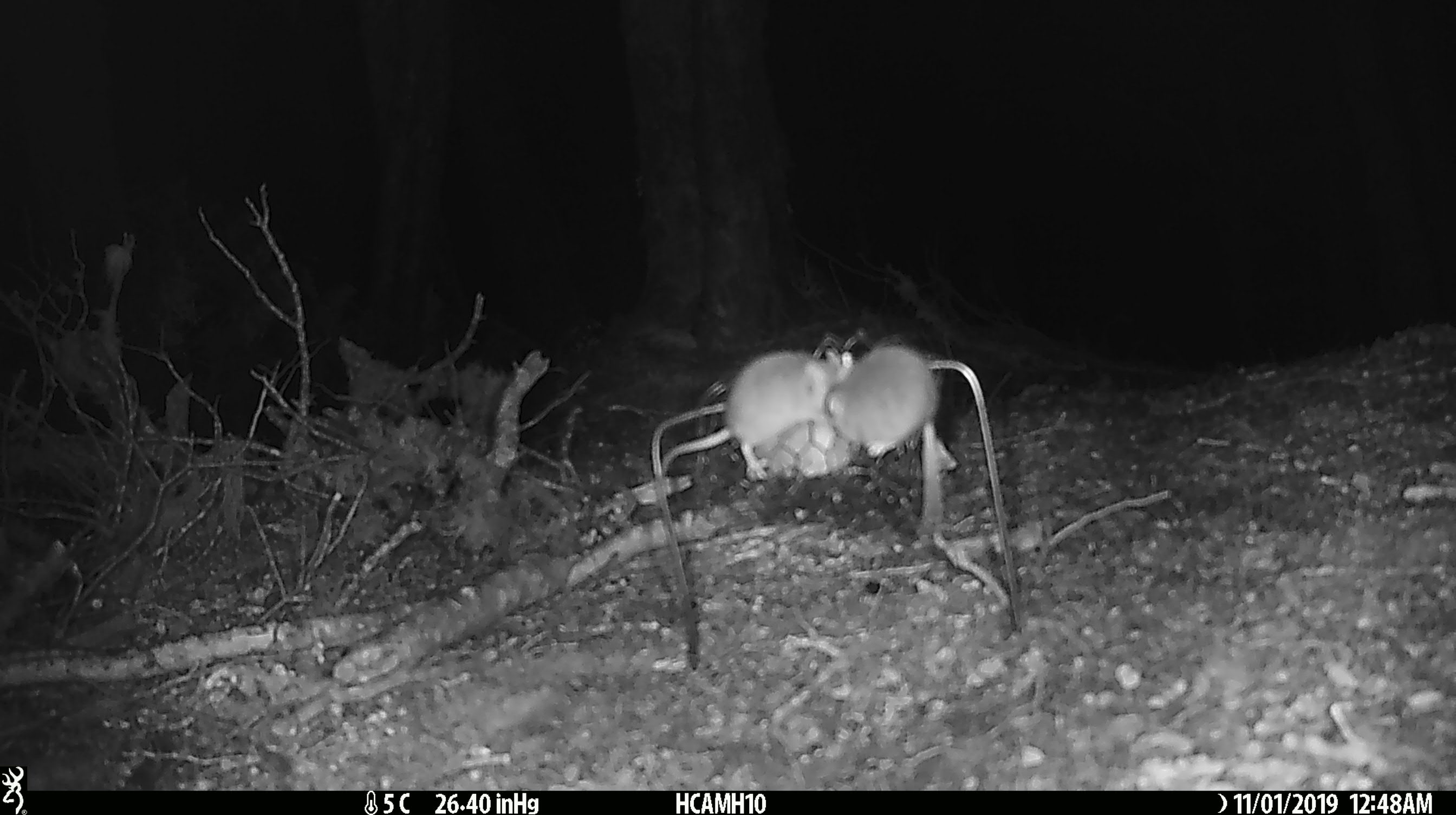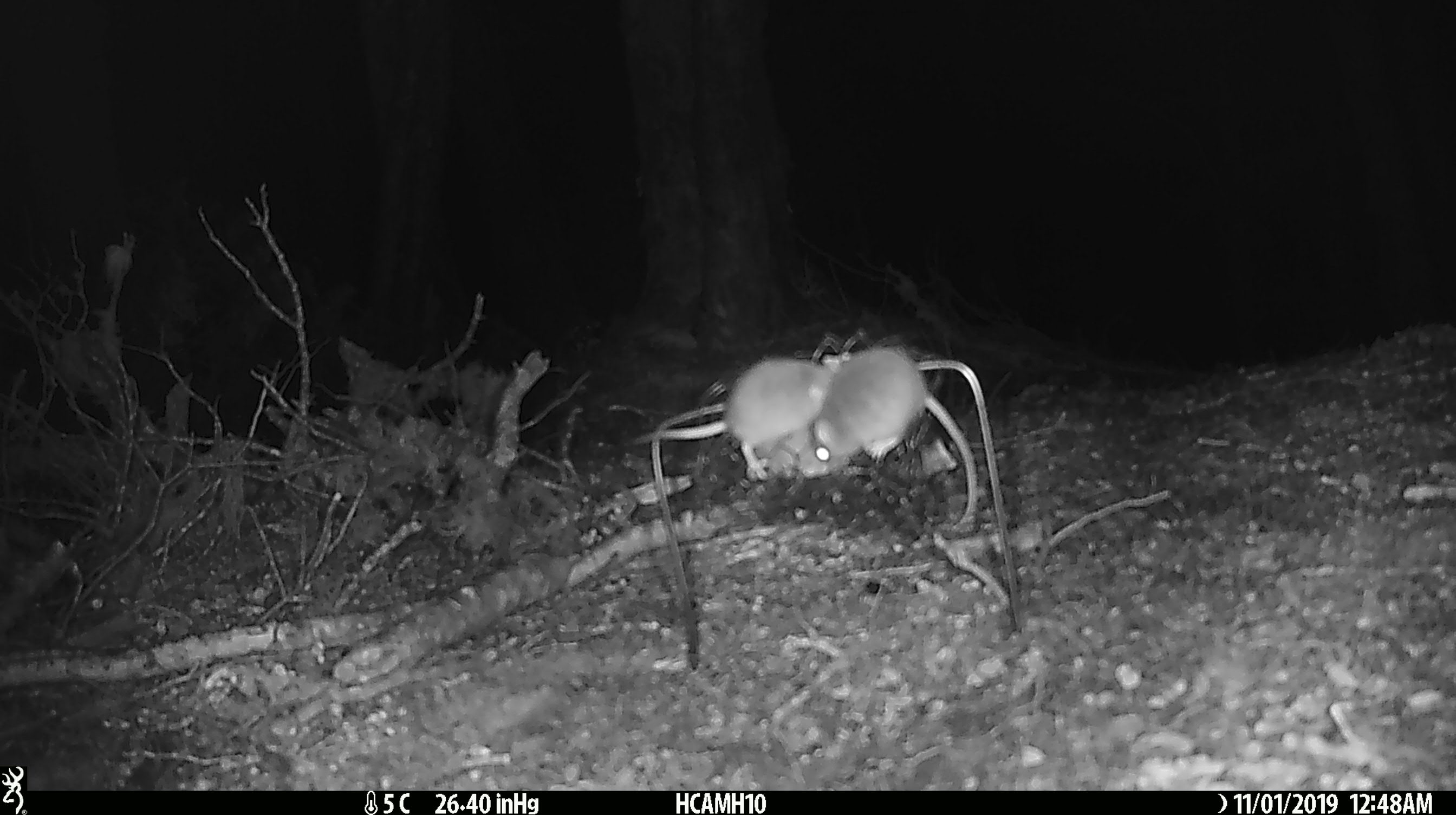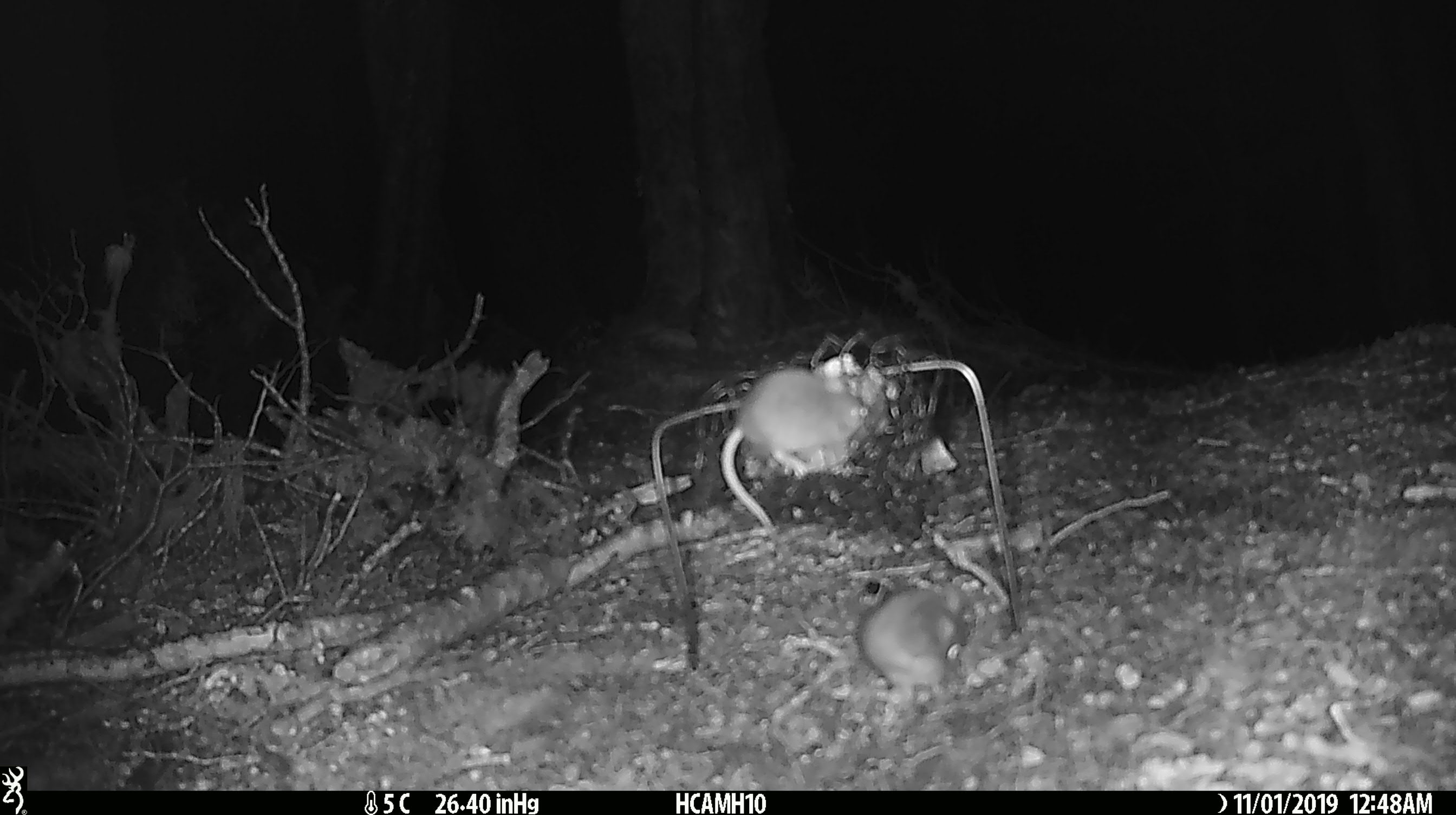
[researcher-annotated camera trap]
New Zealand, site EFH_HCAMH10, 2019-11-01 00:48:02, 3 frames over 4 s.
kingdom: Animalia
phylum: Chordata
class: Mammalia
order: Rodentia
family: Muridae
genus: Mus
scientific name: Mus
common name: mouse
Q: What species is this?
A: Mouse (Mus).